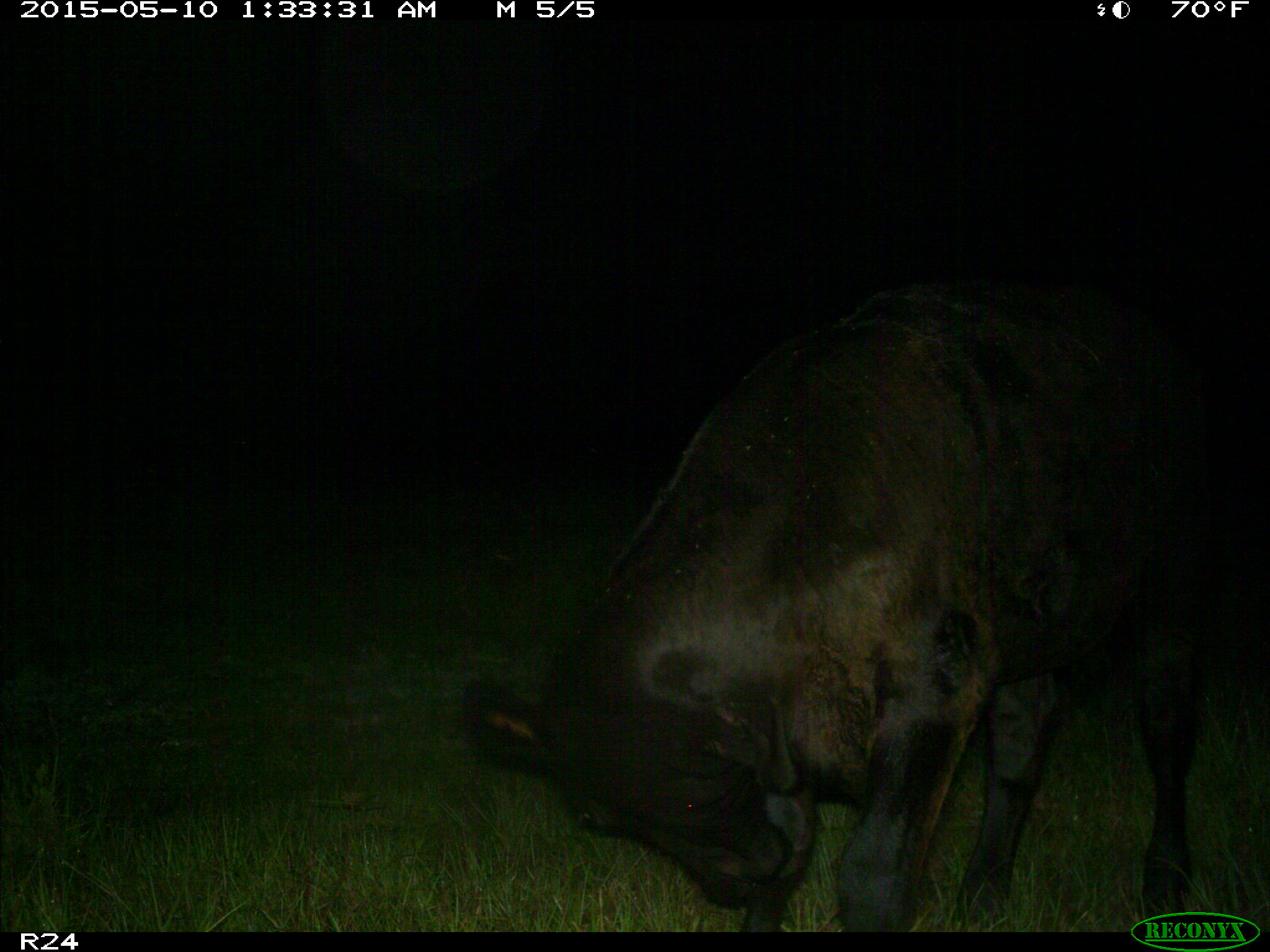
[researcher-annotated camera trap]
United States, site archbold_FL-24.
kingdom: Animalia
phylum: Chordata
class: Mammalia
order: Artiodactyla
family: Bovidae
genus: Bos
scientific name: Bos taurus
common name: domestic cow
Bos taurus (domestic cow).